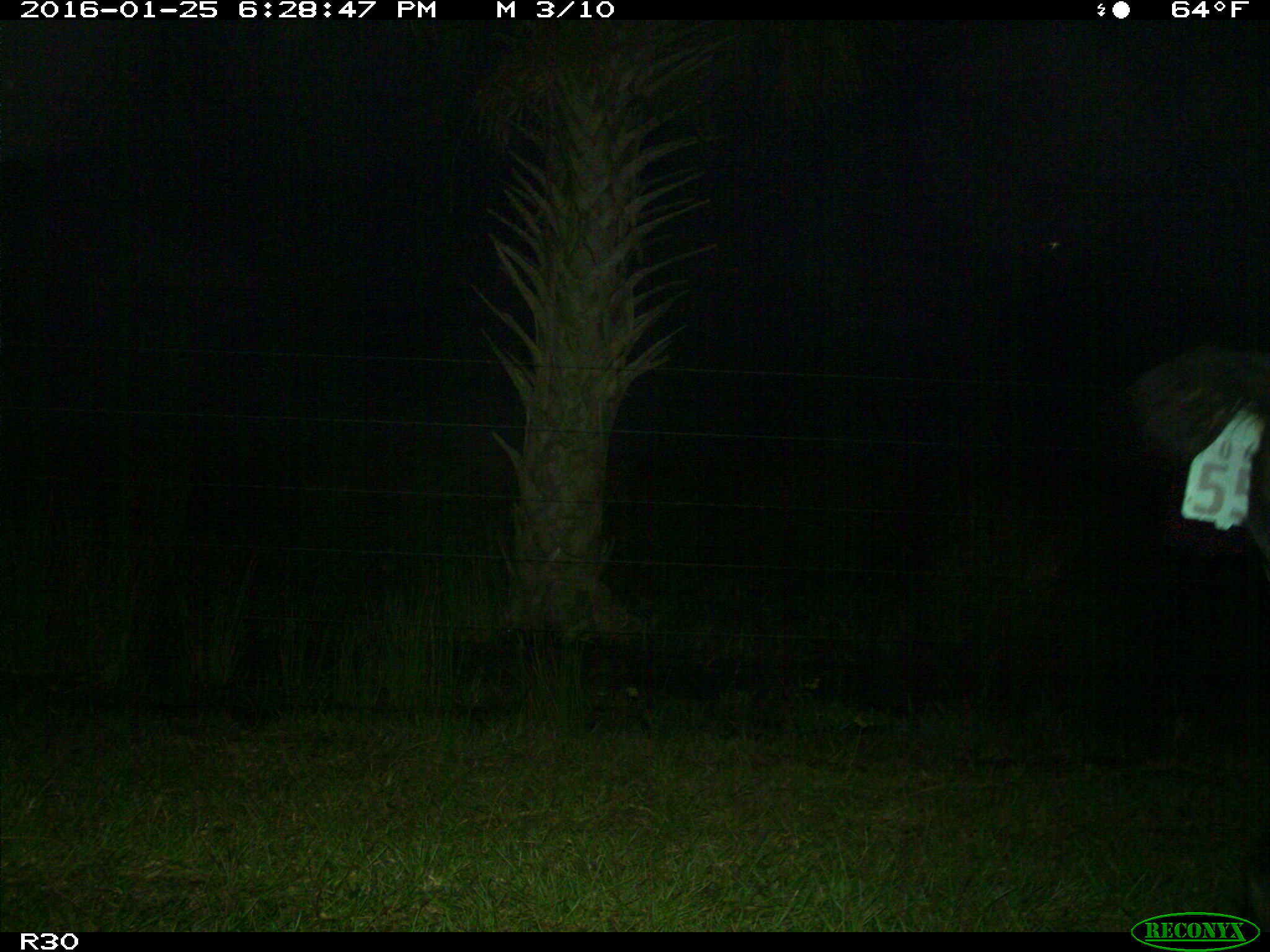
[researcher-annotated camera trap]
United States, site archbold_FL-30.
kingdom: Animalia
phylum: Chordata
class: Mammalia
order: Artiodactyla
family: Bovidae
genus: Bos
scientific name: Bos taurus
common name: domestic cow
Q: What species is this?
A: Bos taurus (domestic cow).